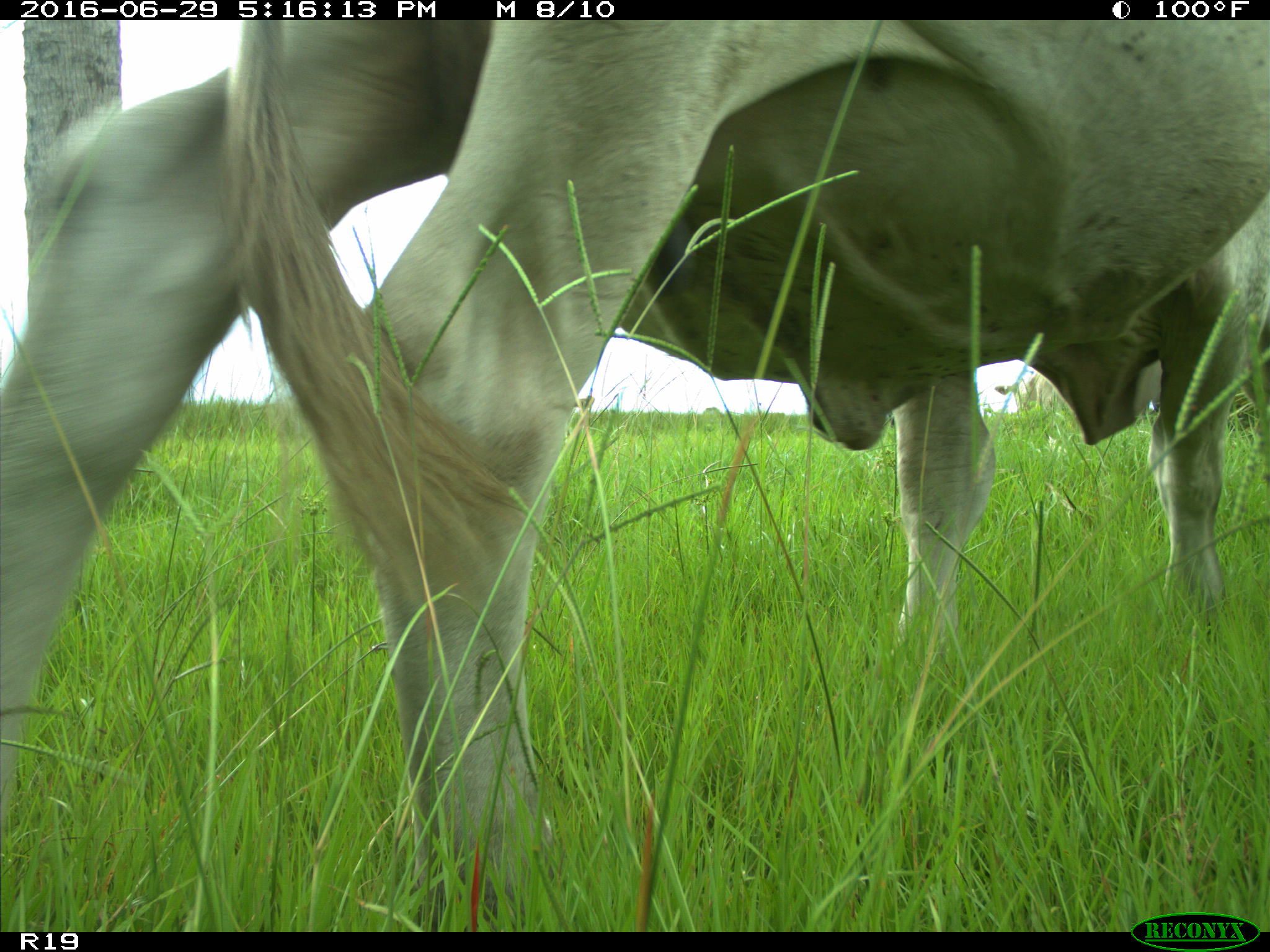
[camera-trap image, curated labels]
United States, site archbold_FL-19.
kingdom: Animalia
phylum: Chordata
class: Mammalia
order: Artiodactyla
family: Bovidae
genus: Bos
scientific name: Bos taurus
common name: domestic cow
Bos taurus (domestic cow).